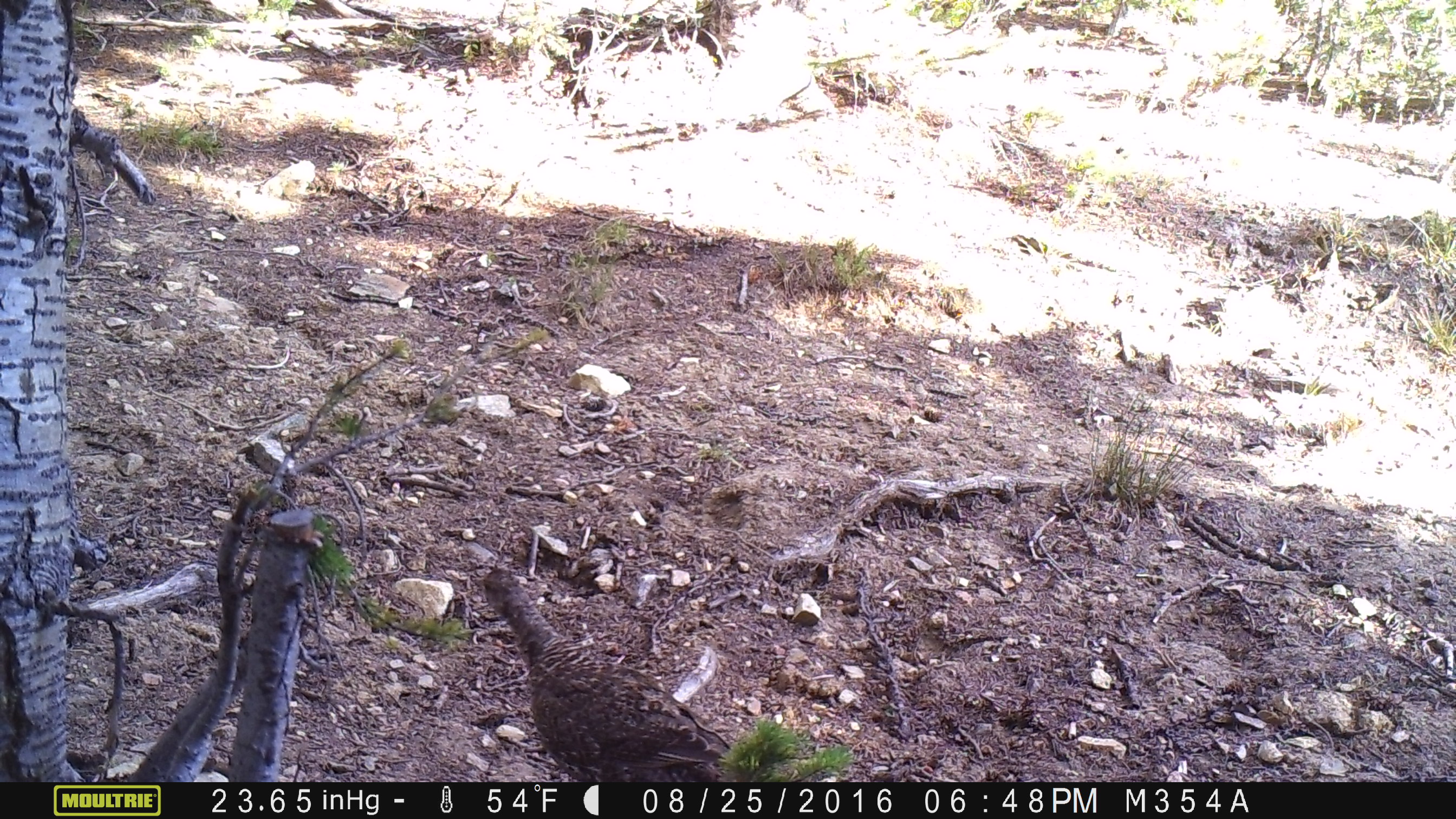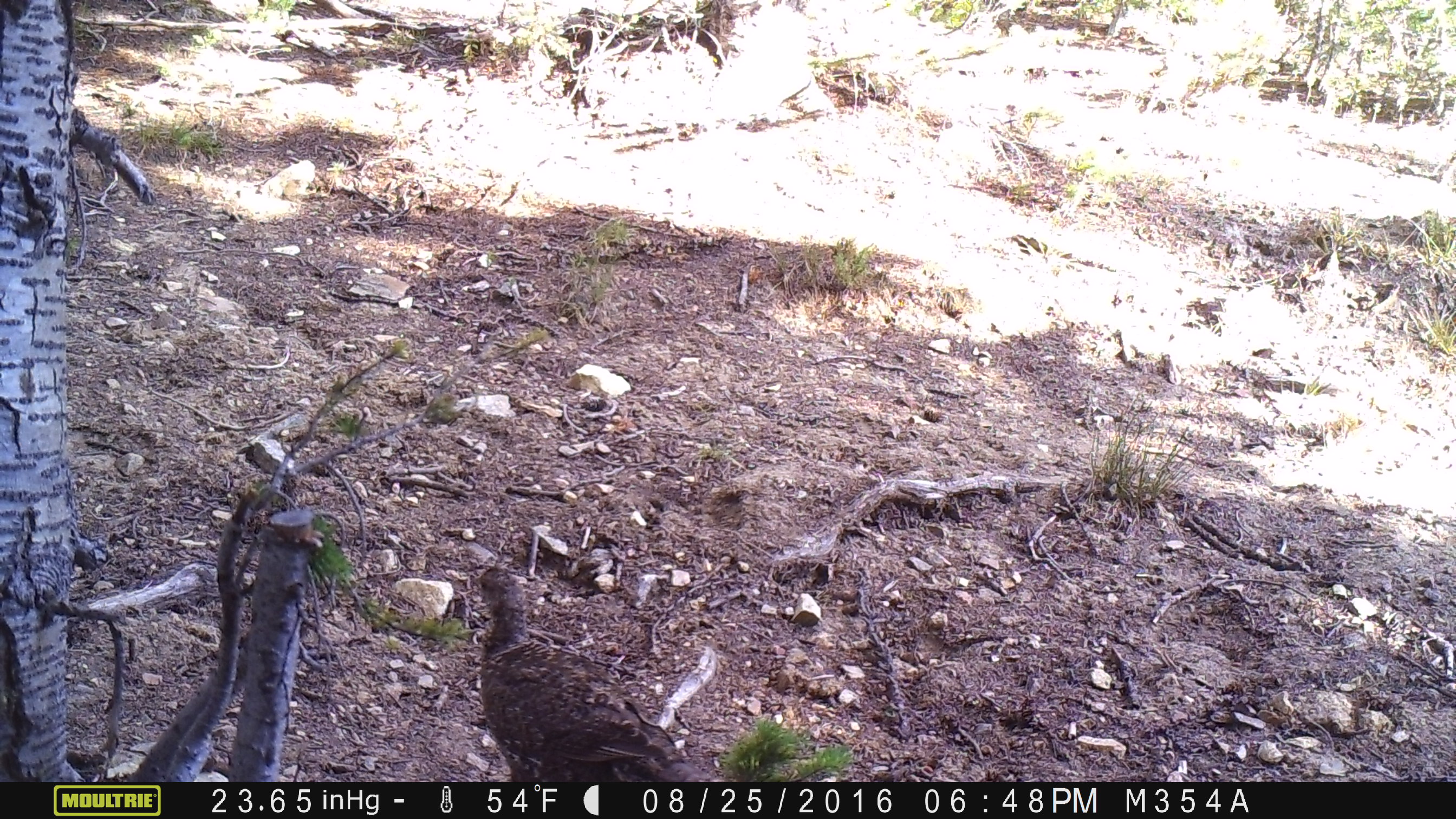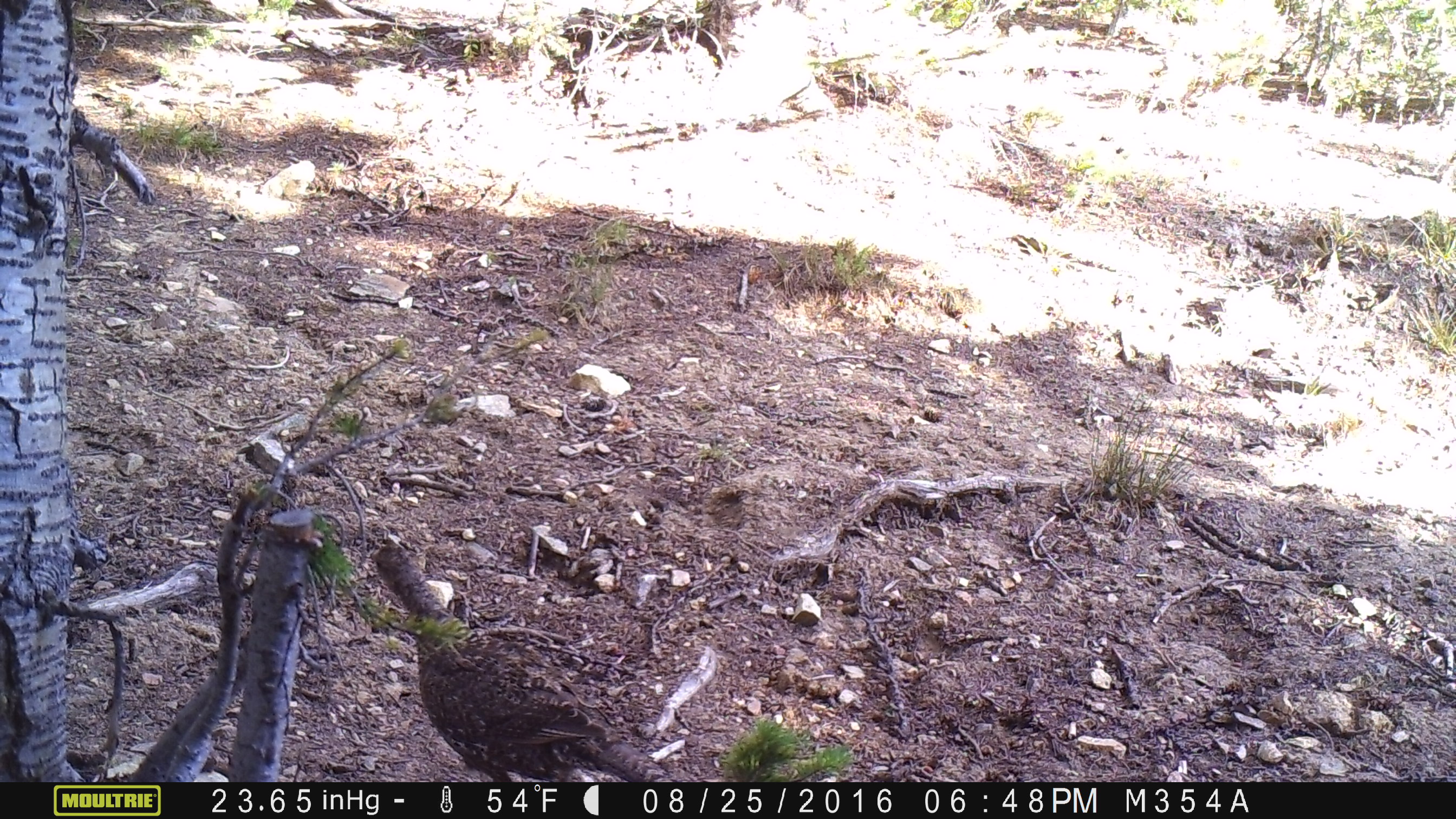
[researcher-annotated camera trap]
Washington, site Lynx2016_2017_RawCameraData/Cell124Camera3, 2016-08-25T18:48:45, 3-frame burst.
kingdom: Animalia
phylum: Chordata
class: Aves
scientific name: Aves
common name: birds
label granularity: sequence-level